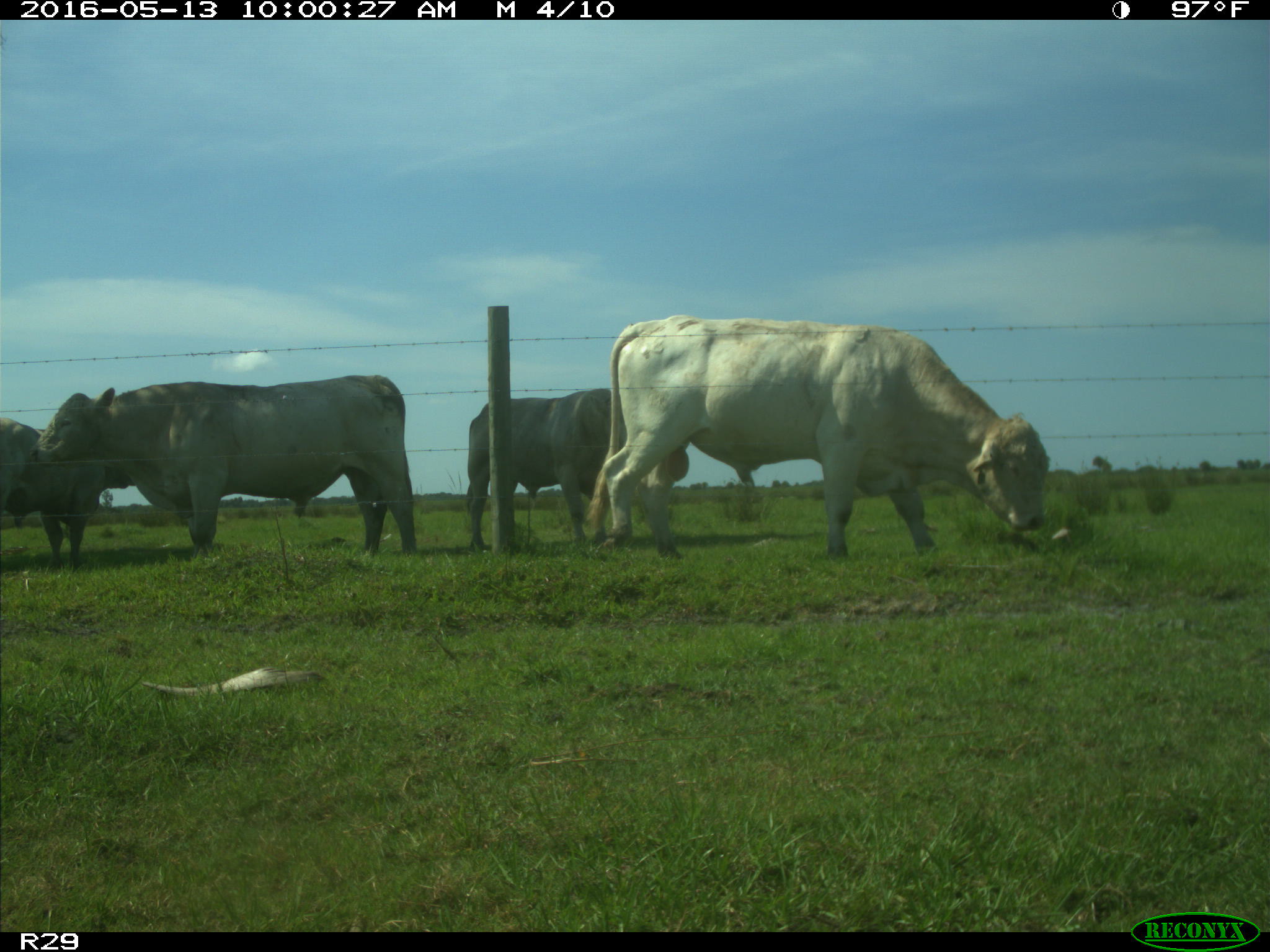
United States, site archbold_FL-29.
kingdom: Animalia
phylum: Chordata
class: Mammalia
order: Artiodactyla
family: Bovidae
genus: Bos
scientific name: Bos taurus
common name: domestic cow